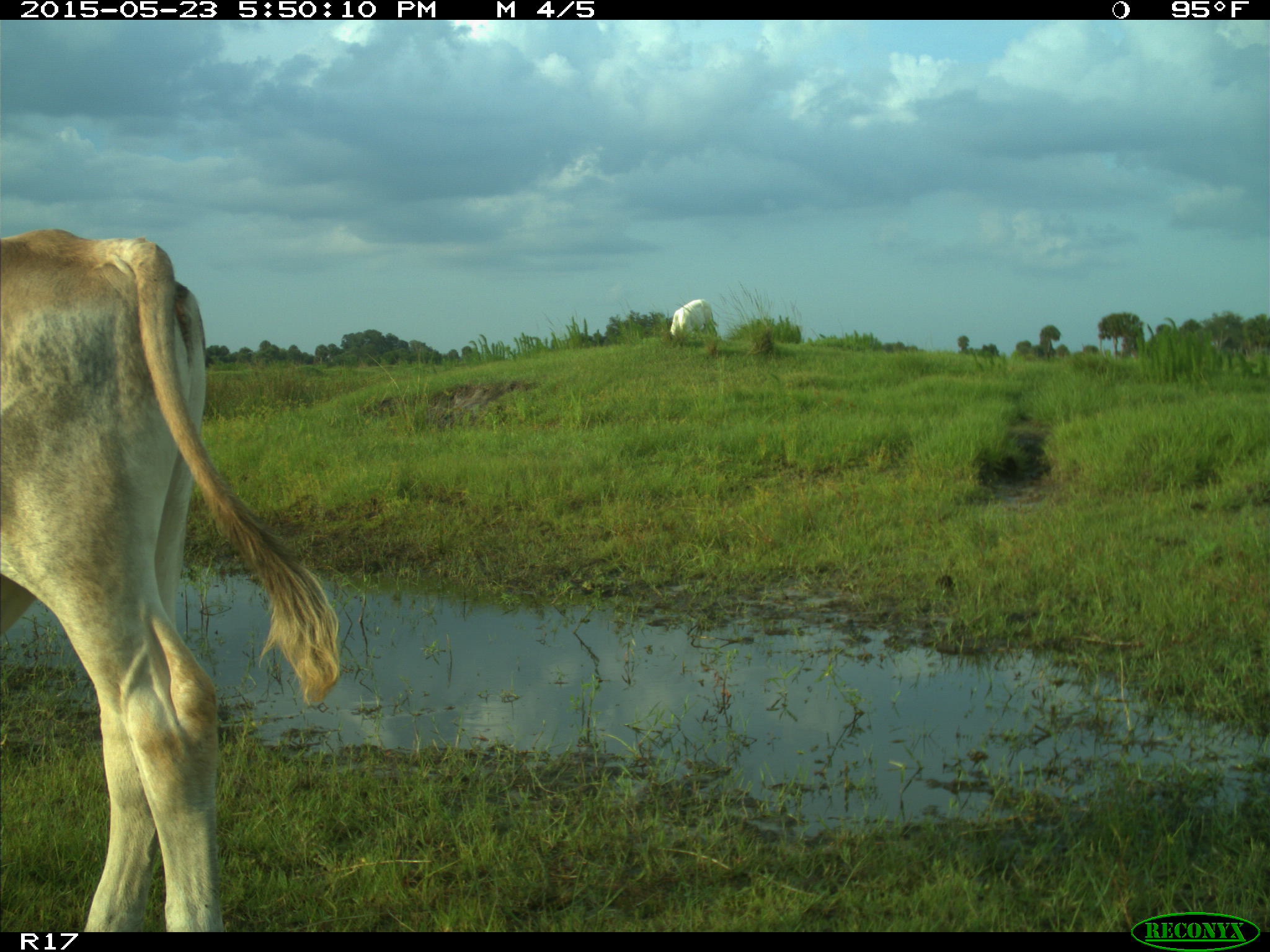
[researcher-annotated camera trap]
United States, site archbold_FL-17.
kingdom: Animalia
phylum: Chordata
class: Mammalia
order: Artiodactyla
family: Bovidae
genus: Bos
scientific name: Bos taurus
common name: domestic cow